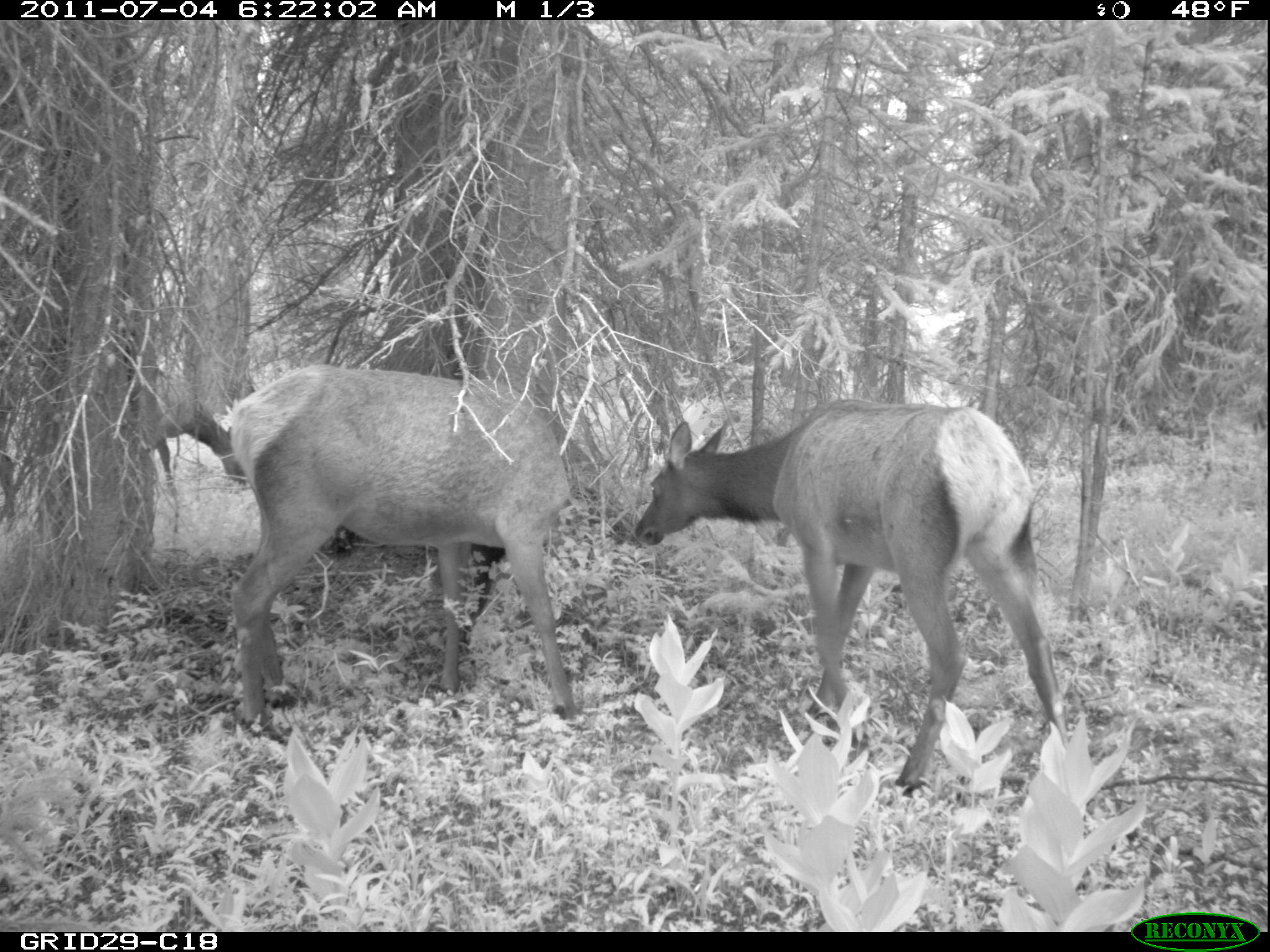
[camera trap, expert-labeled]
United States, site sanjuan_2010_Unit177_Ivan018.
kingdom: Animalia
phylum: Chordata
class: Mammalia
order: Artiodactyla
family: Cervidae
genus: Cervus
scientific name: Cervus elaphus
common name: red deer